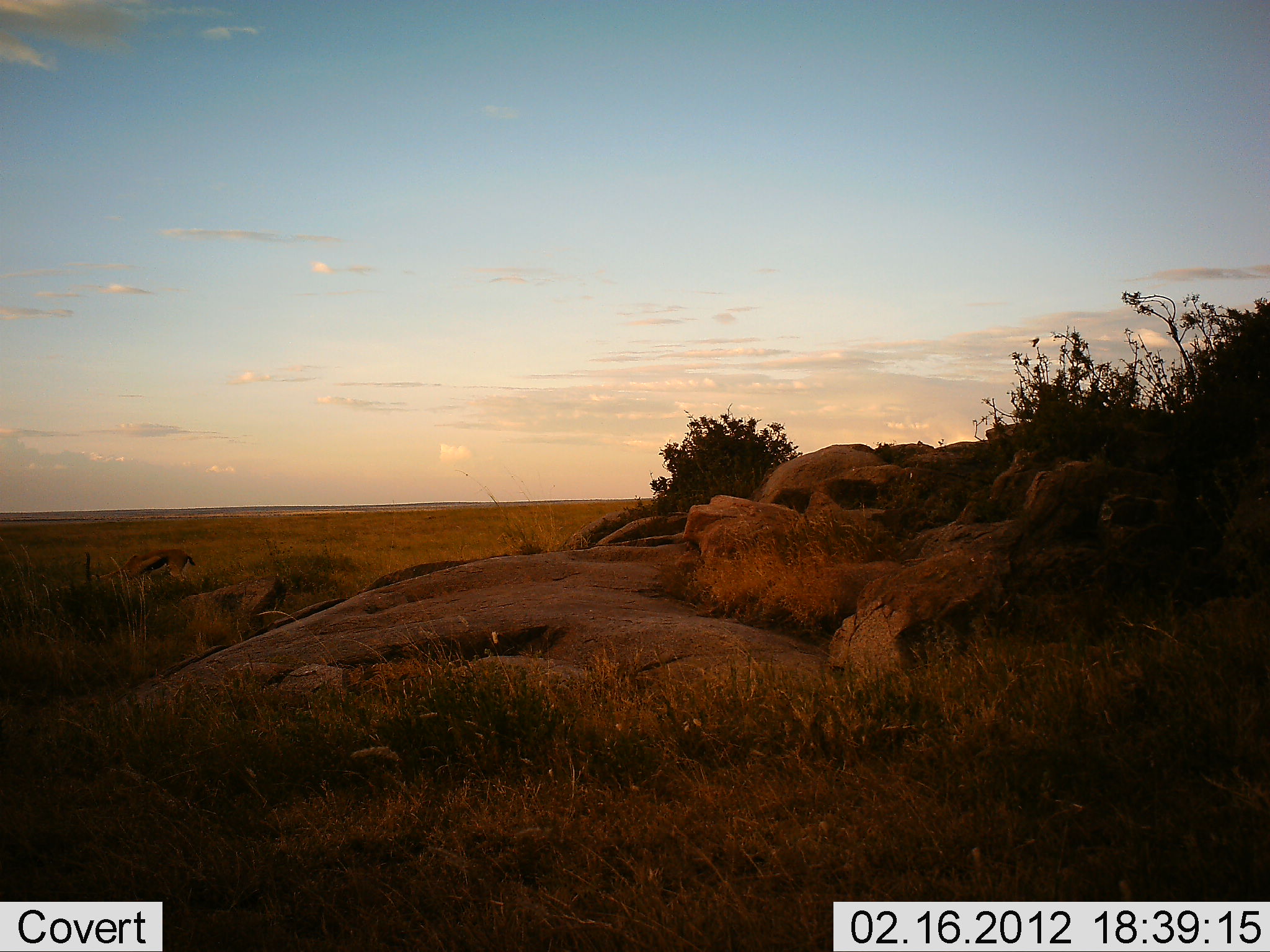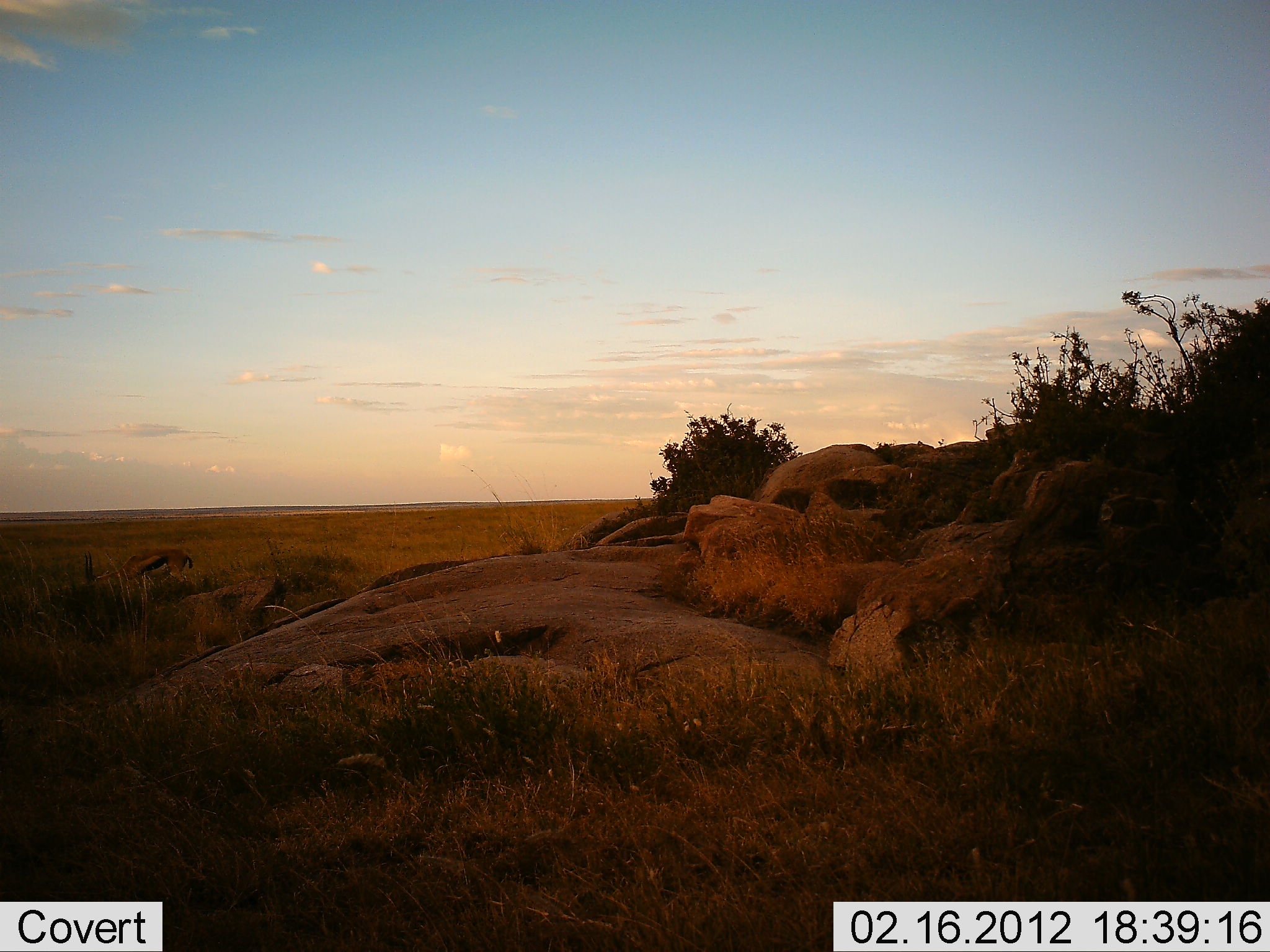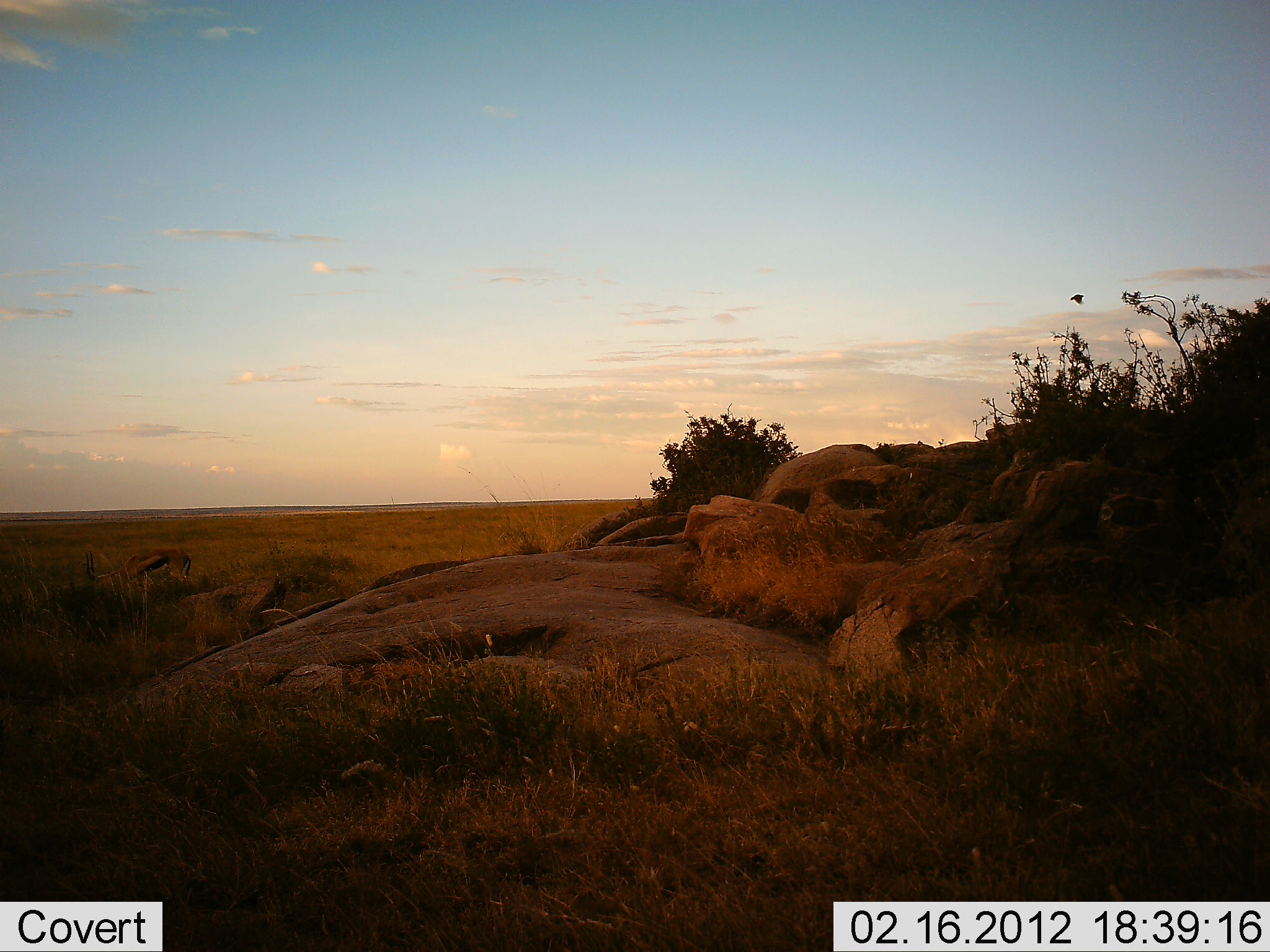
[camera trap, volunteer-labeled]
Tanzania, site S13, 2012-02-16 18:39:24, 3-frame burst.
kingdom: Animalia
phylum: Chordata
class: Aves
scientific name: Aves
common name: bird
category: otherbird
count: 1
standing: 20%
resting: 0%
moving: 100%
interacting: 0%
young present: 0%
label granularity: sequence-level